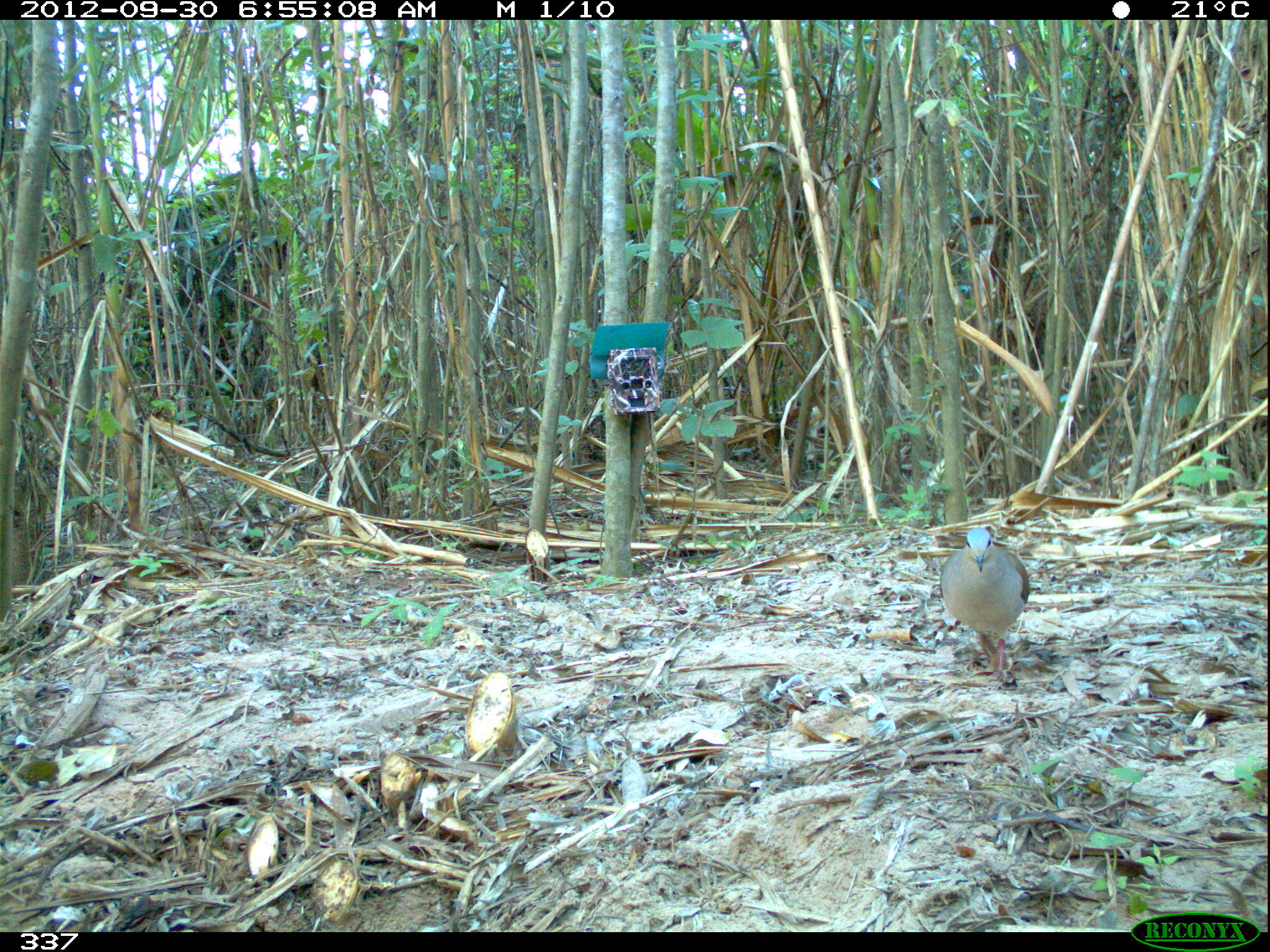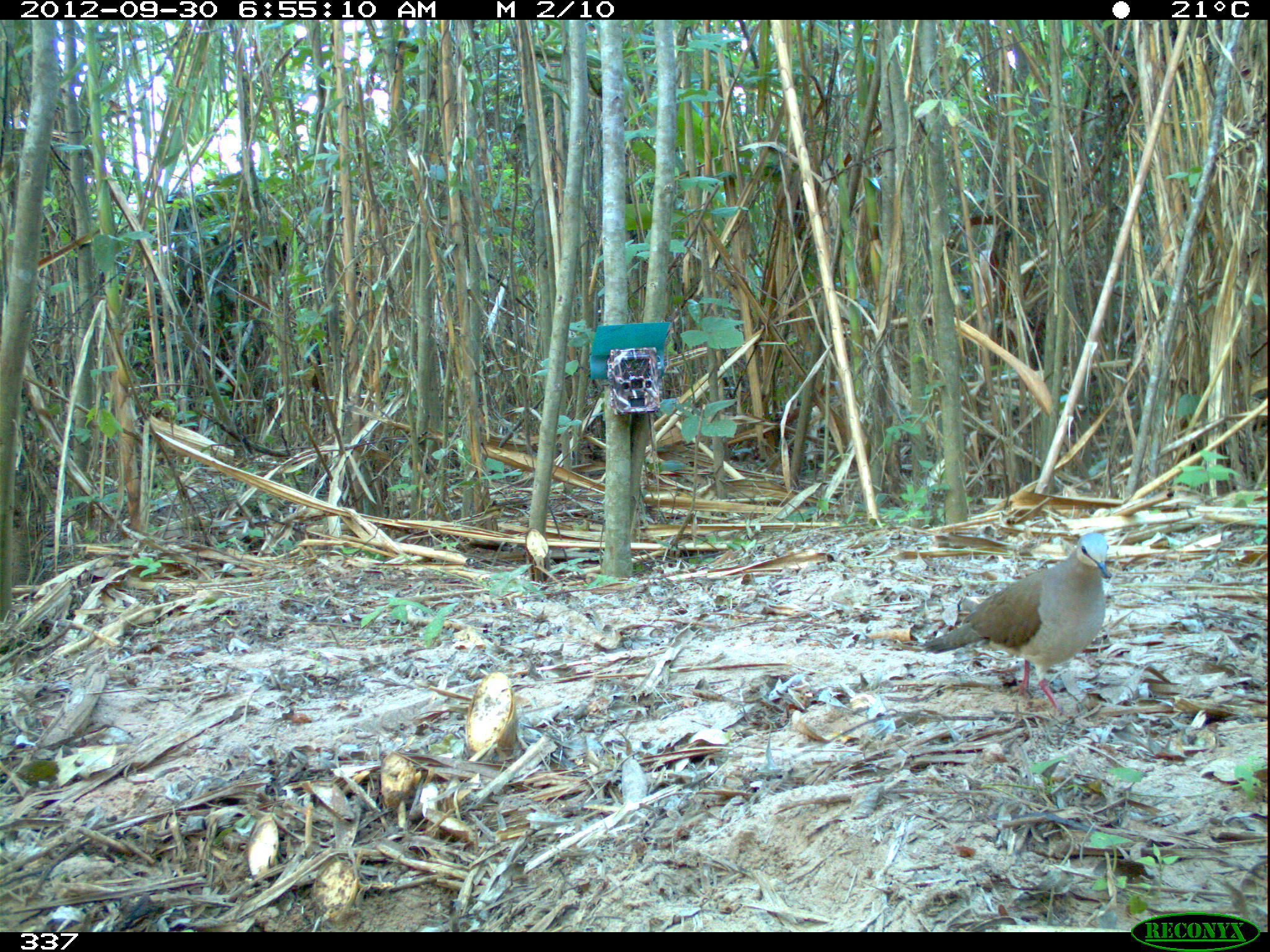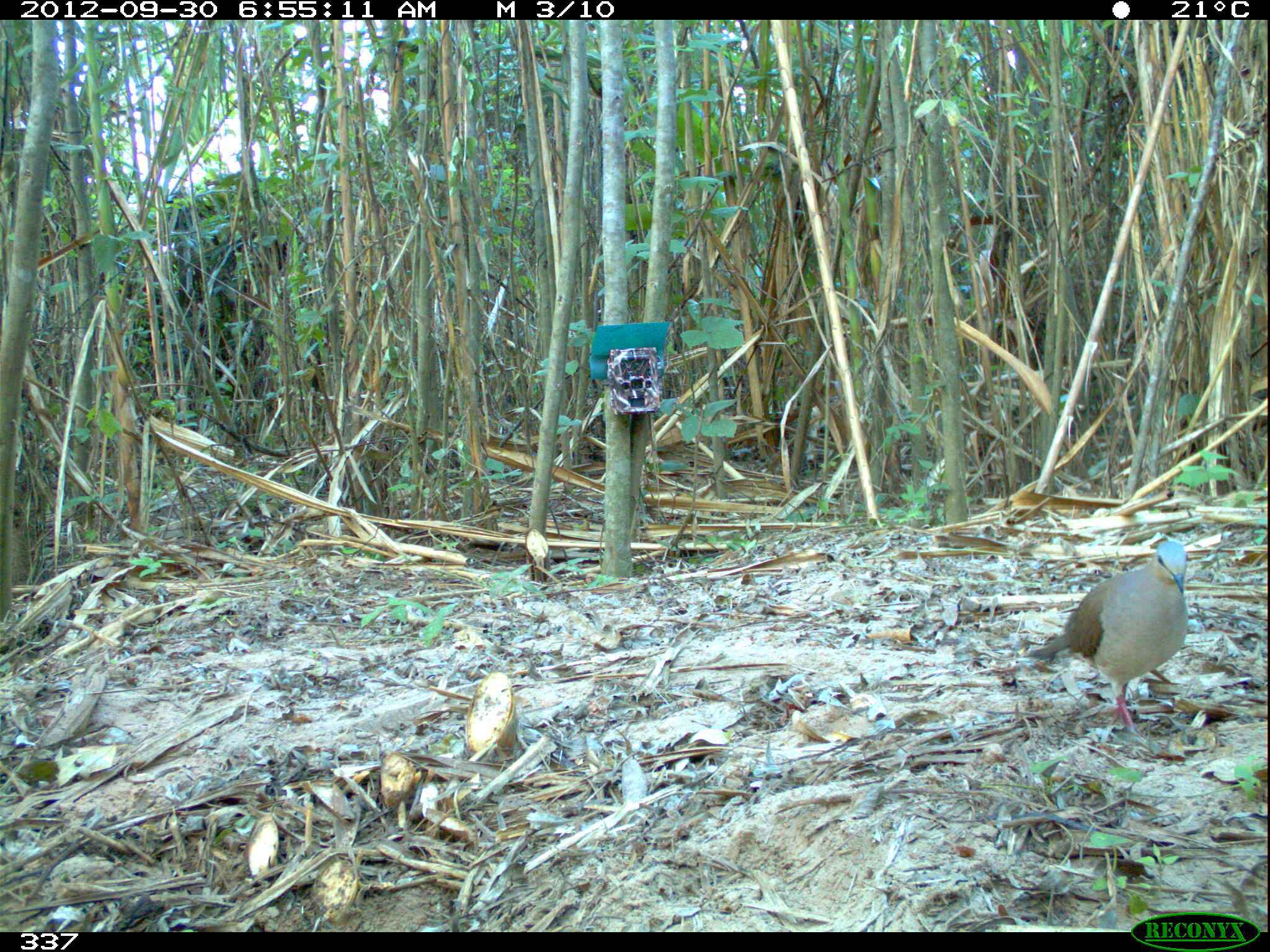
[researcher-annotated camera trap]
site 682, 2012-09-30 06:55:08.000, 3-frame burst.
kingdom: Animalia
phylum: Chordata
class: Aves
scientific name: Aves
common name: bird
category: unknown bird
Unknown bird (bird) (Aves).